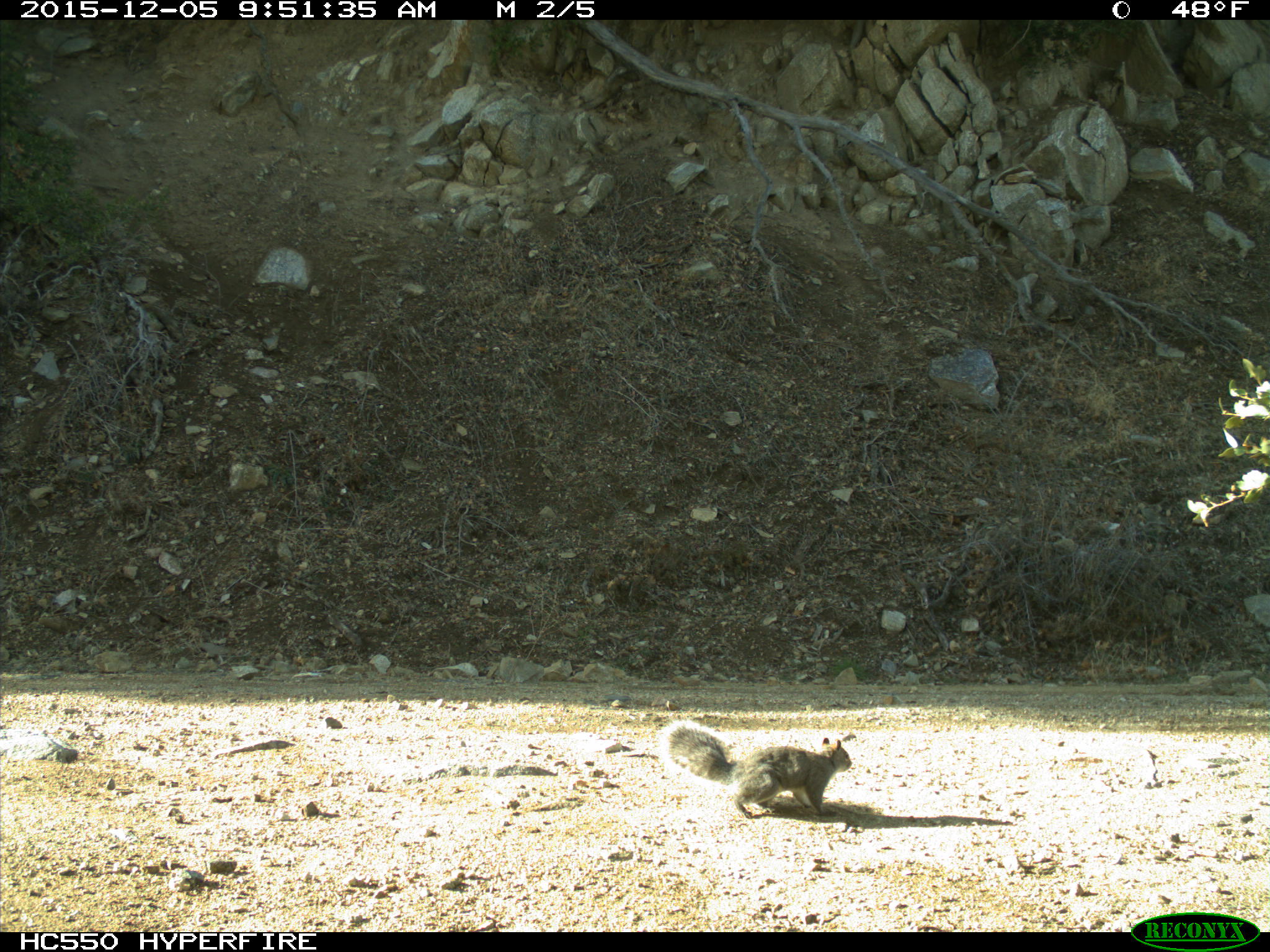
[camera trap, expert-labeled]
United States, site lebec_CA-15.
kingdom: Animalia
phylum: Chordata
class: Mammalia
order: Rodentia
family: Sciuridae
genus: Sciurus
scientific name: Sciurus carolinensis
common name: eastern gray squirrel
Sciurus carolinensis (eastern gray squirrel).